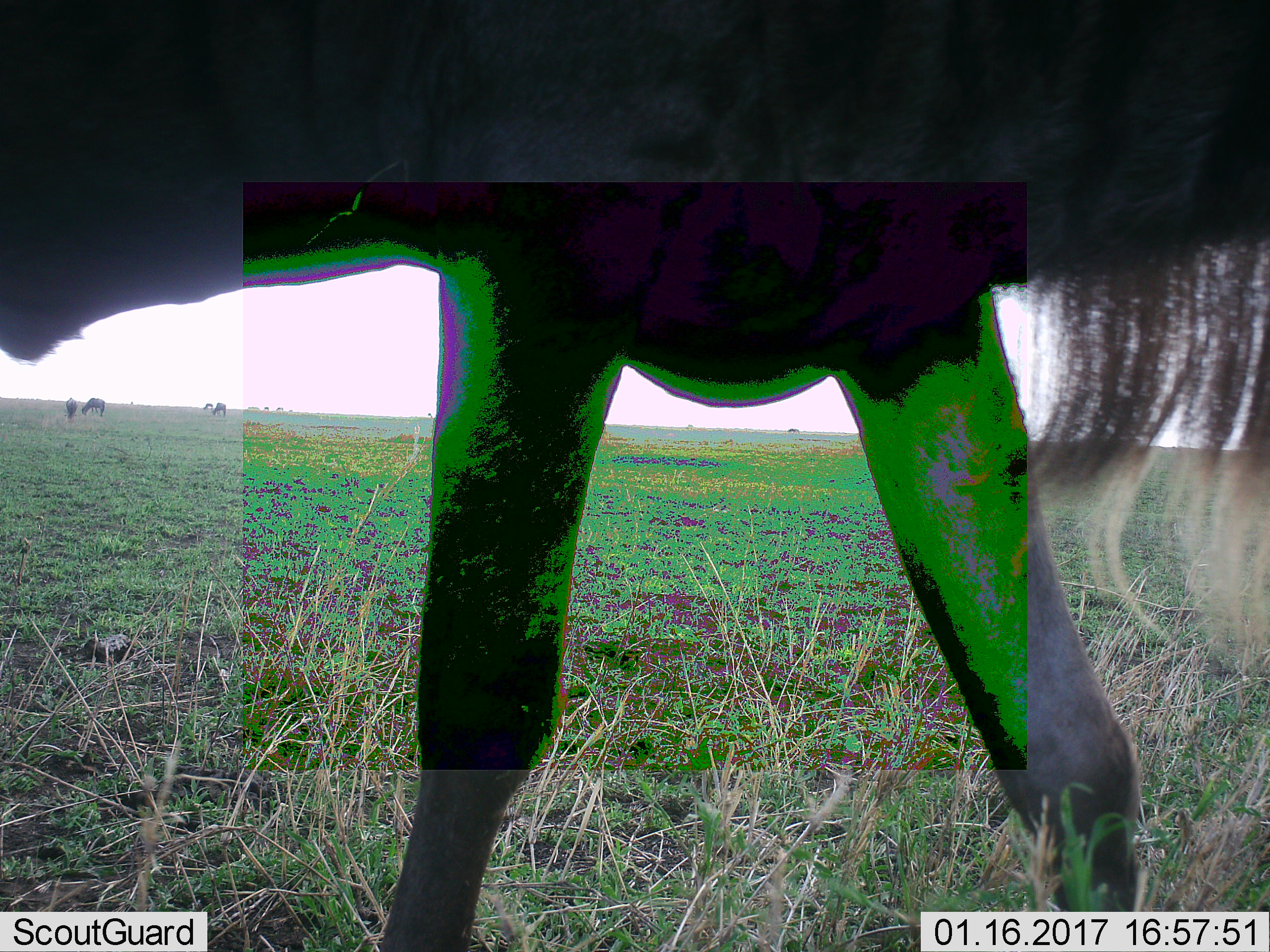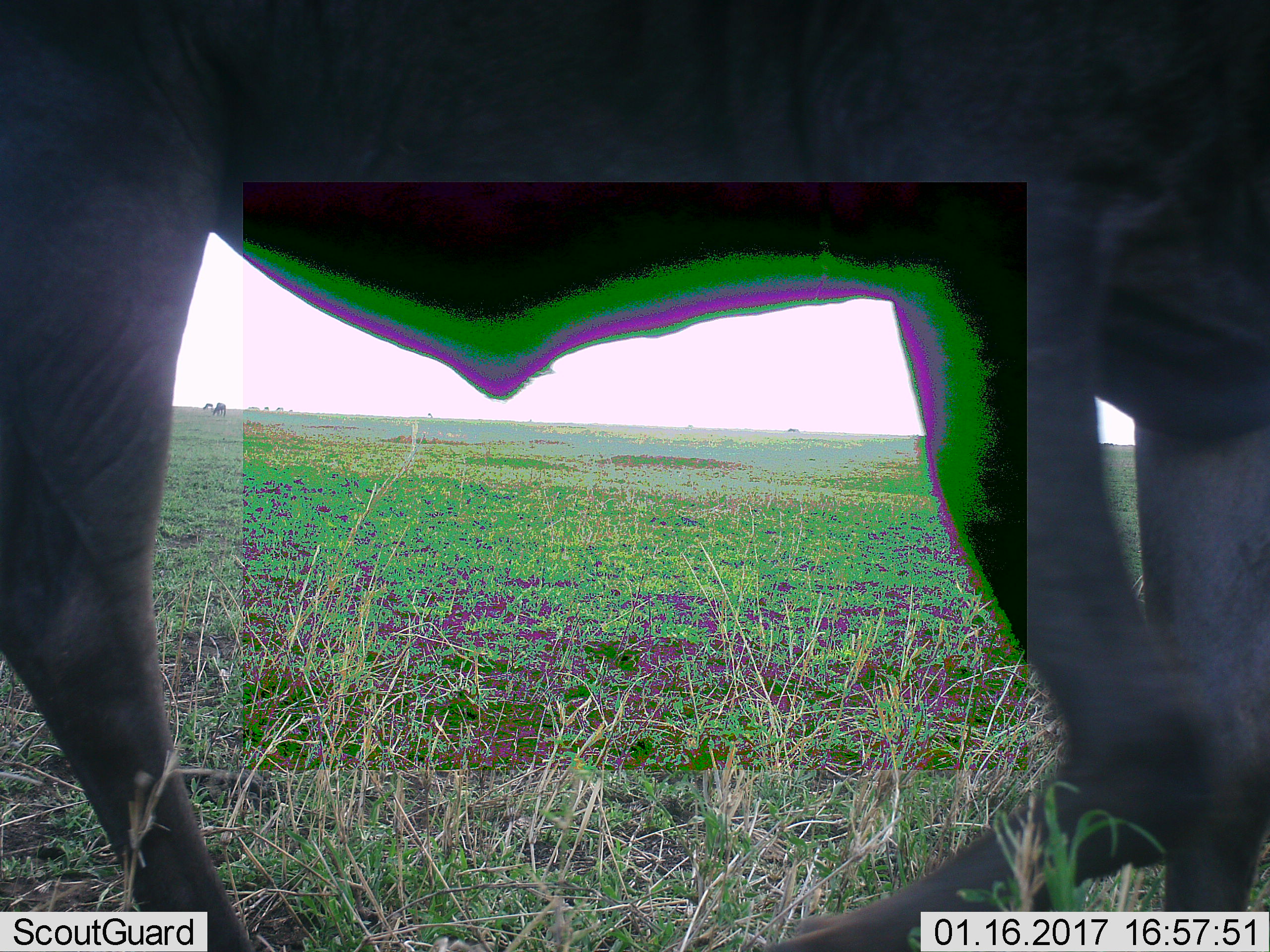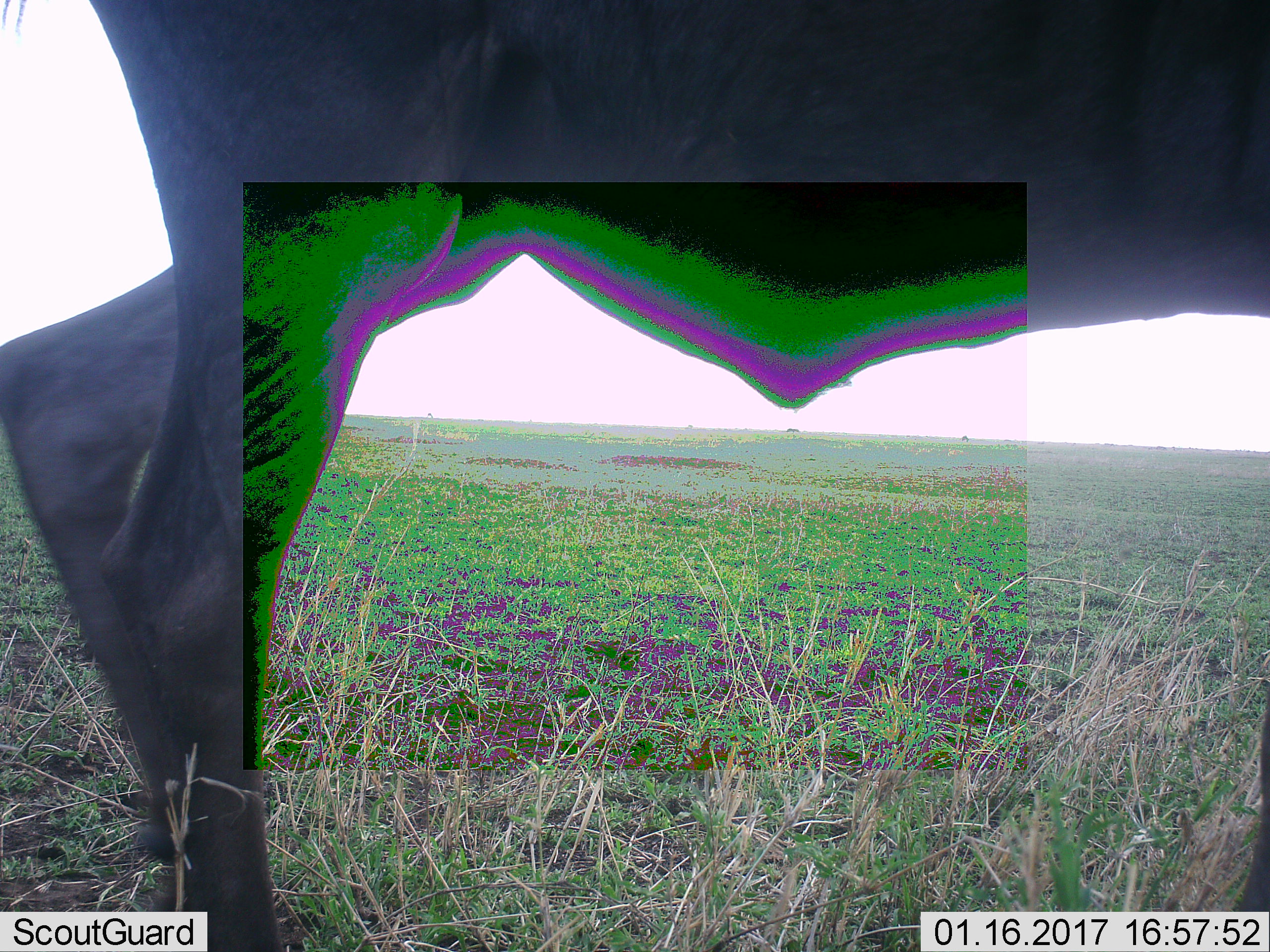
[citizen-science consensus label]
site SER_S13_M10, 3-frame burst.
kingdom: Animalia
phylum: Chordata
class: Mammalia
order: Artiodactyla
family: Bovidae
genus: Connochaetes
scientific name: Connochaetes taurinus taurinus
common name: blue wildebeest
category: wildebeestblue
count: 8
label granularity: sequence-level